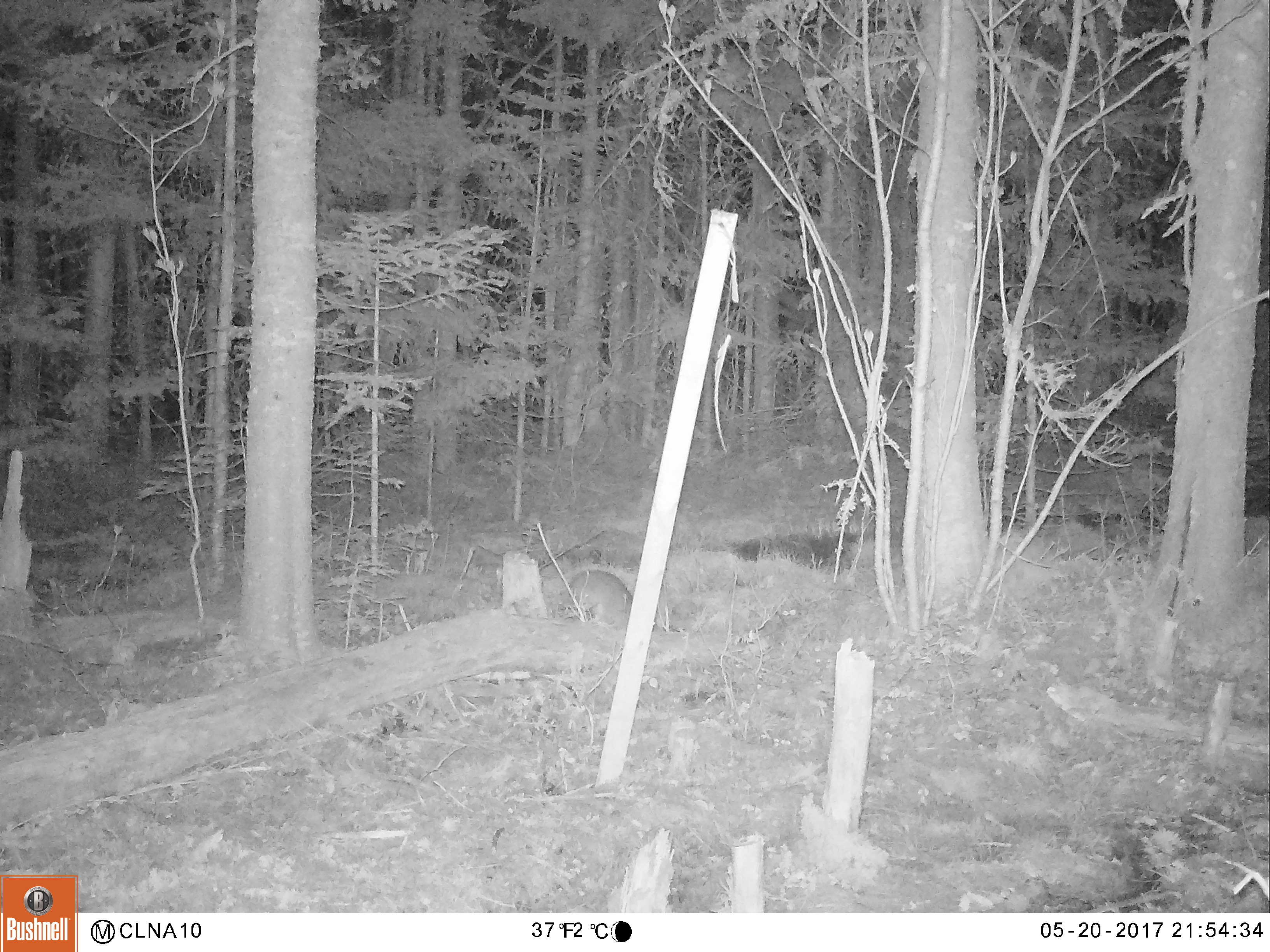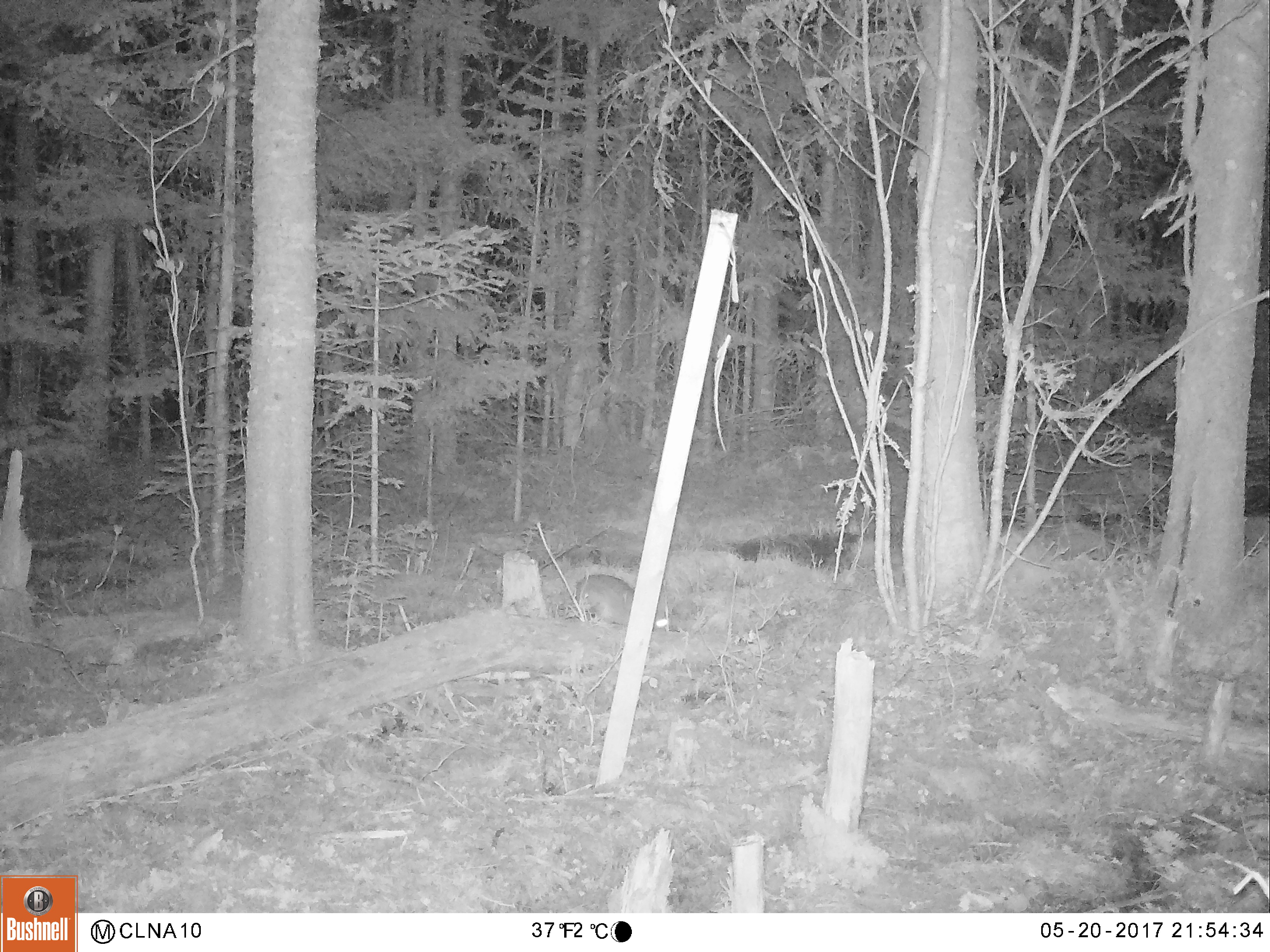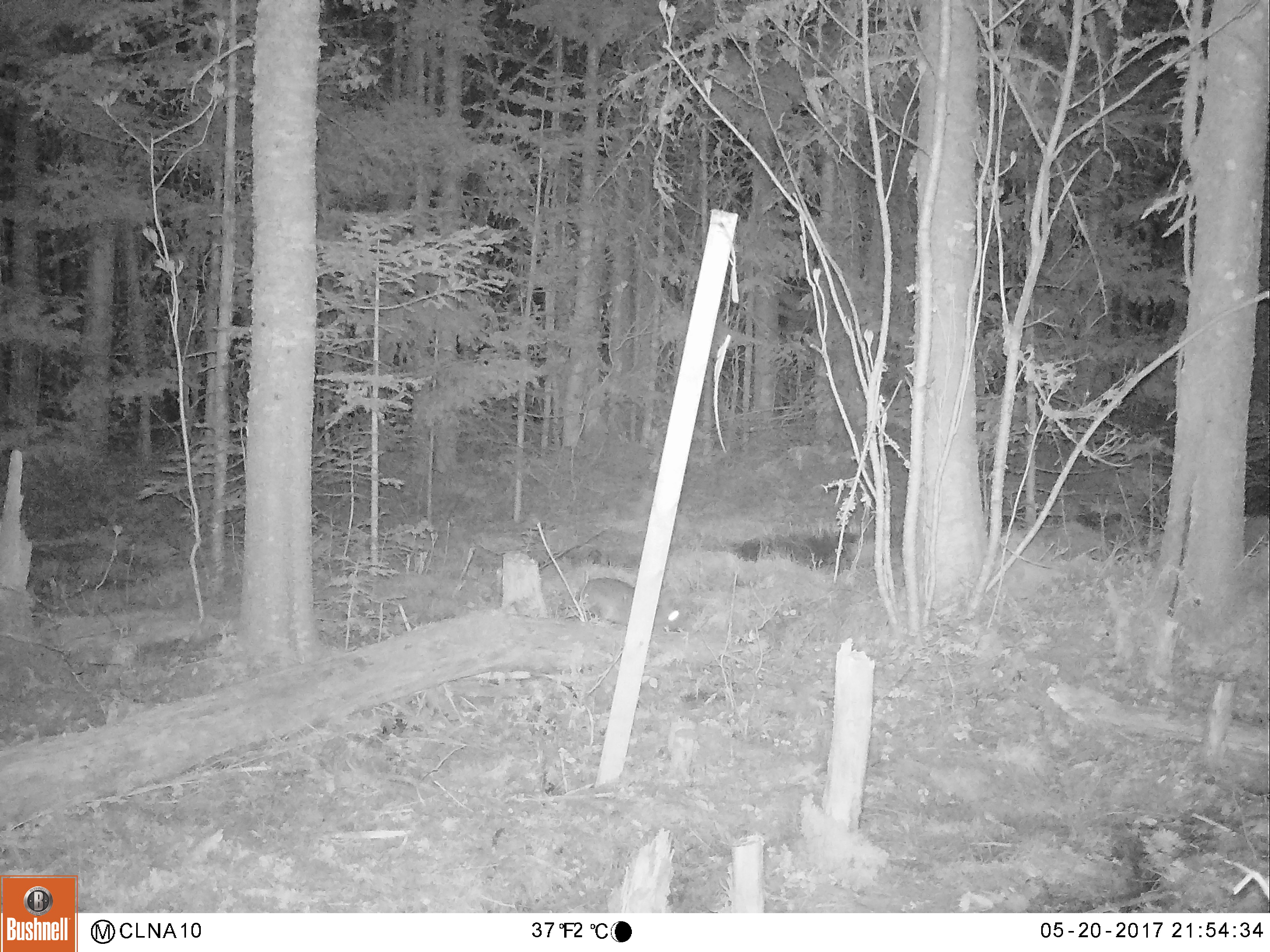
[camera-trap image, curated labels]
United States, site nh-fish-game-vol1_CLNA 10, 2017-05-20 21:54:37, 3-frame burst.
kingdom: Animalia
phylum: Chordata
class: Mammalia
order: Lagomorpha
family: Leporidae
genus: Lepus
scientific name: Lepus americanus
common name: snowshoe hare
Snowshoe hare (Lepus americanus).